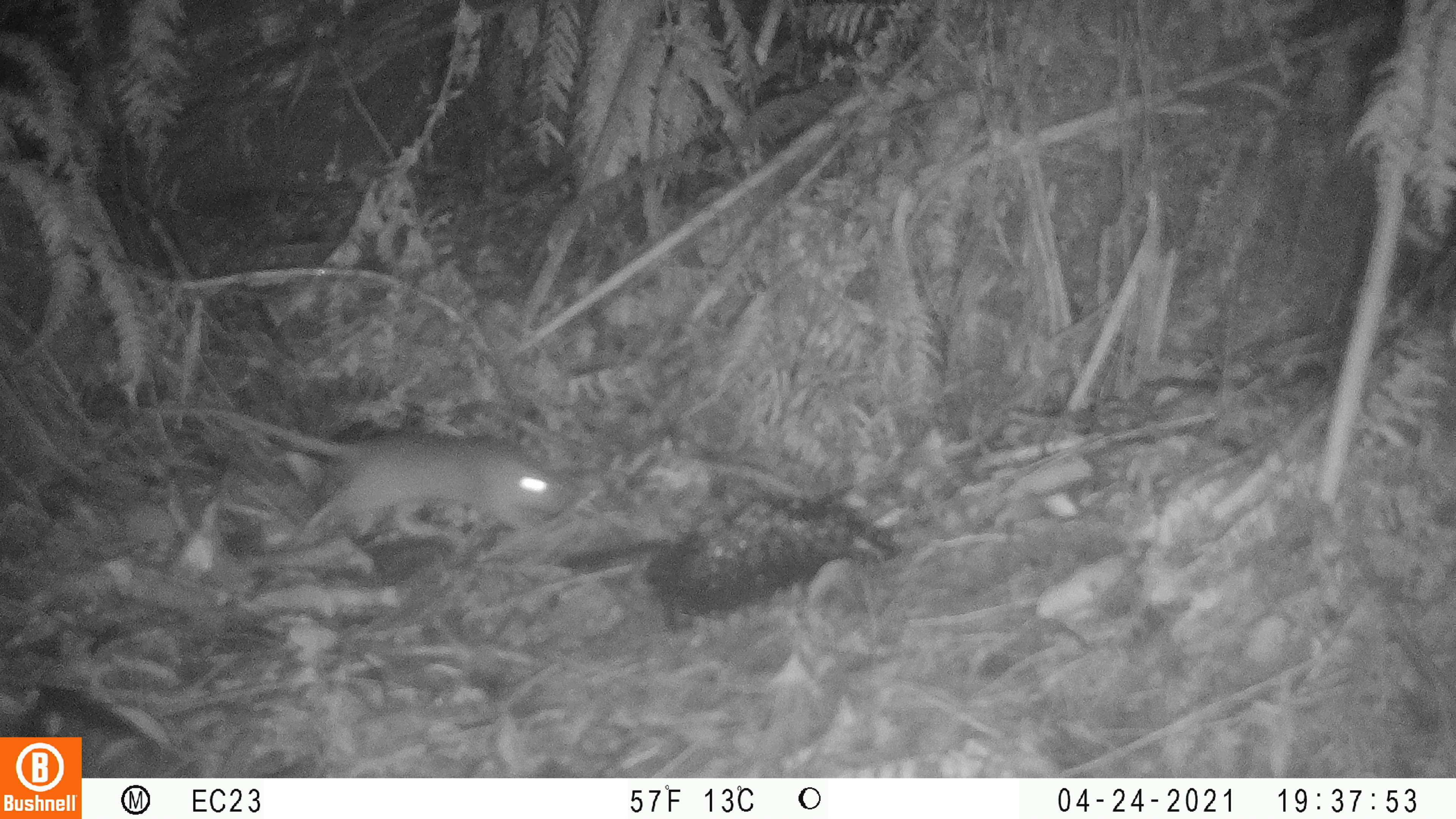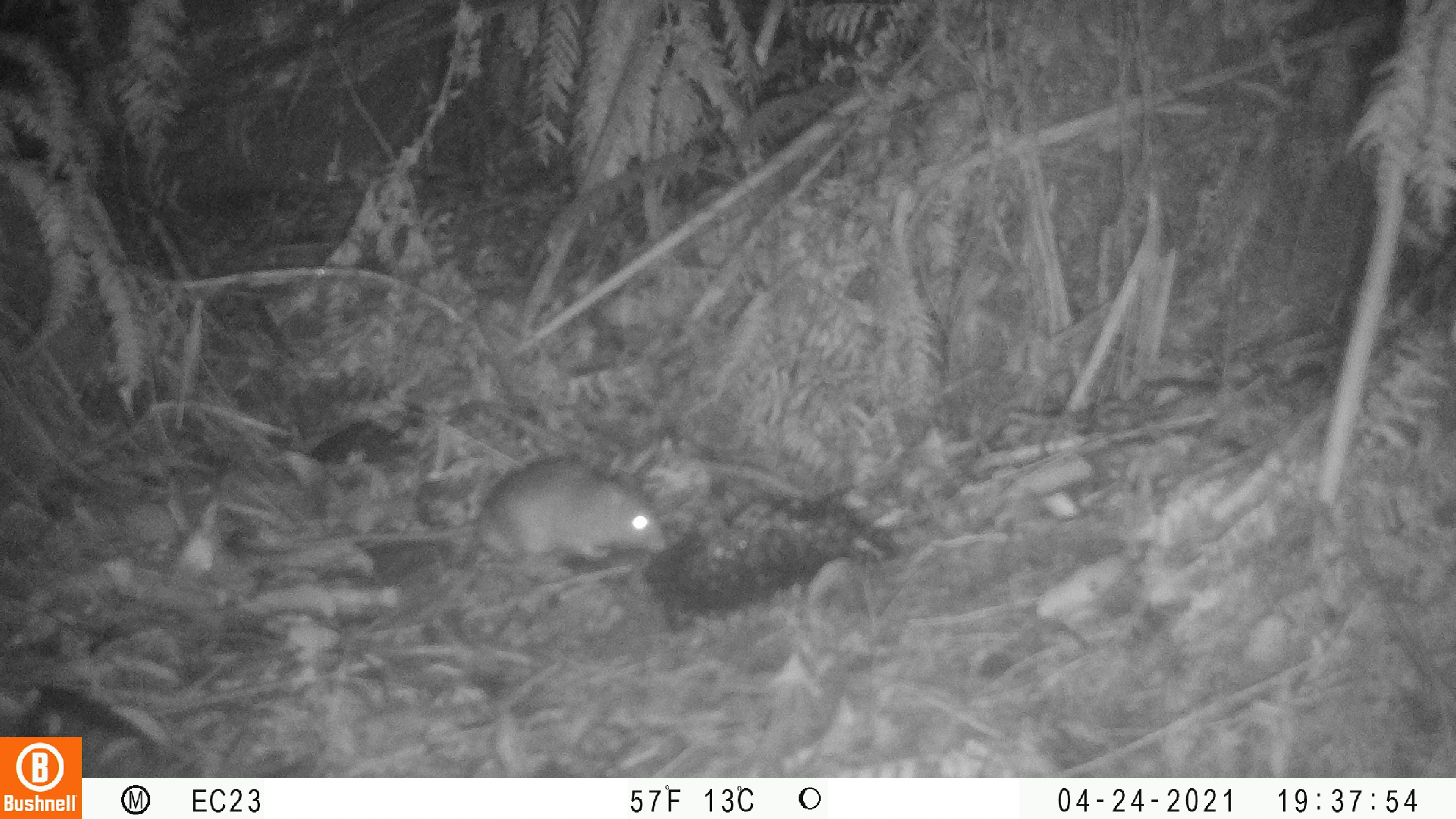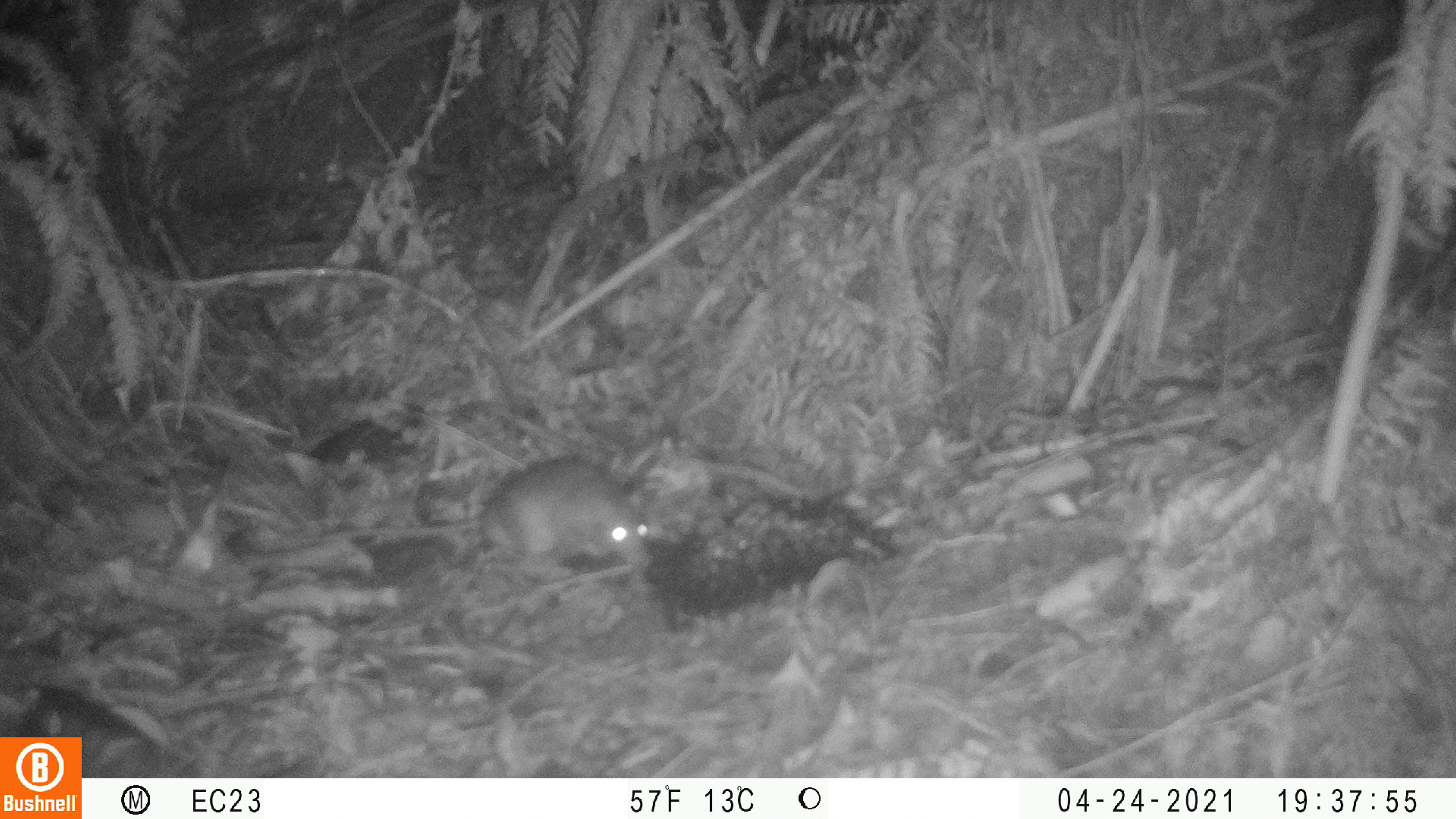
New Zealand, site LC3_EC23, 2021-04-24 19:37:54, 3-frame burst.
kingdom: Animalia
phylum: Chordata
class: Mammalia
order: Rodentia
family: Muridae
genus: Rattus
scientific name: Rattus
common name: rat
Rat (Rattus).